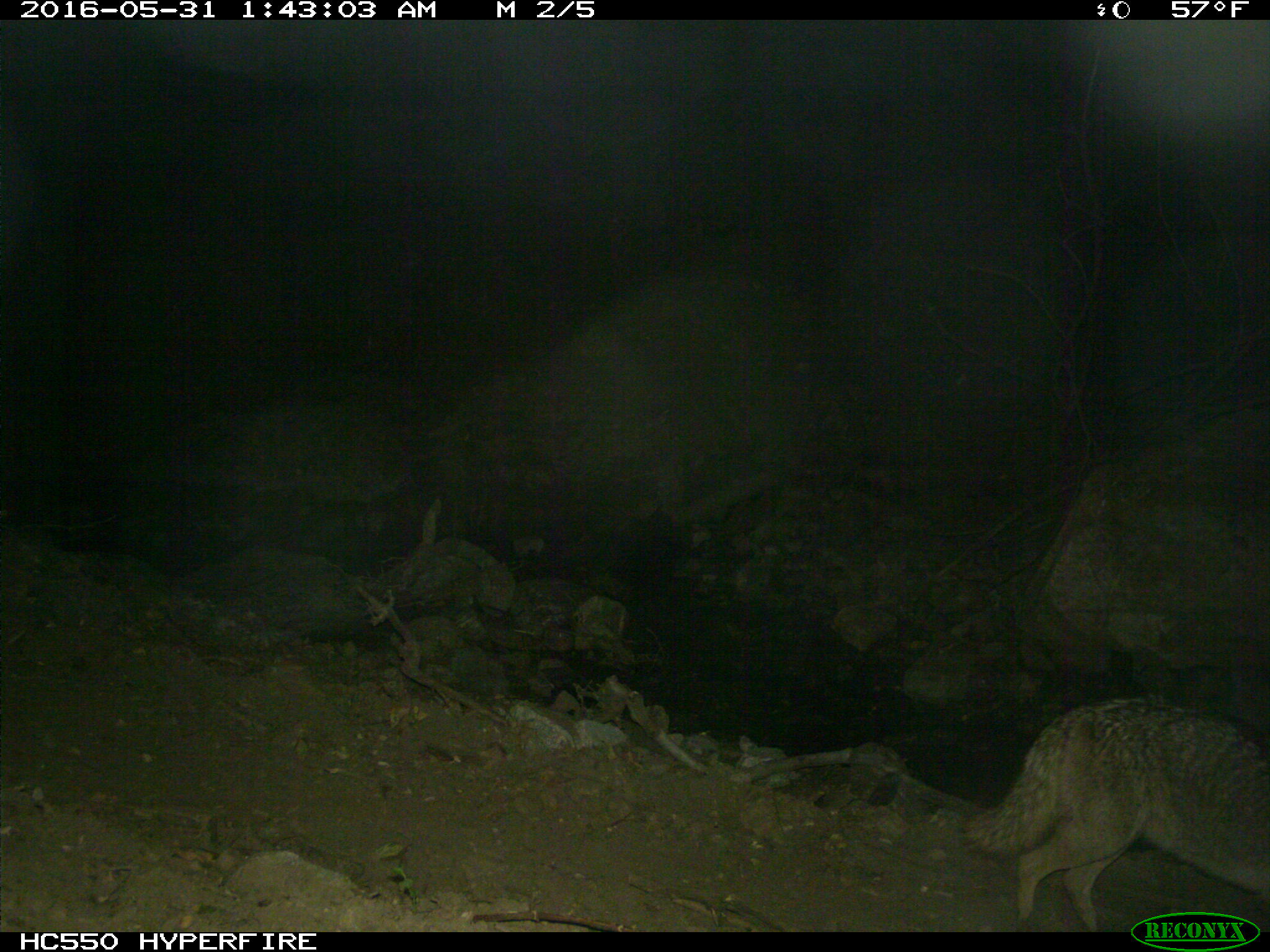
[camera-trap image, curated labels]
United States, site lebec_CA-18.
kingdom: Animalia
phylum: Chordata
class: Mammalia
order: Carnivora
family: Canidae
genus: Canis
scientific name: Canis latrans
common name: coyote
Canis latrans (coyote).